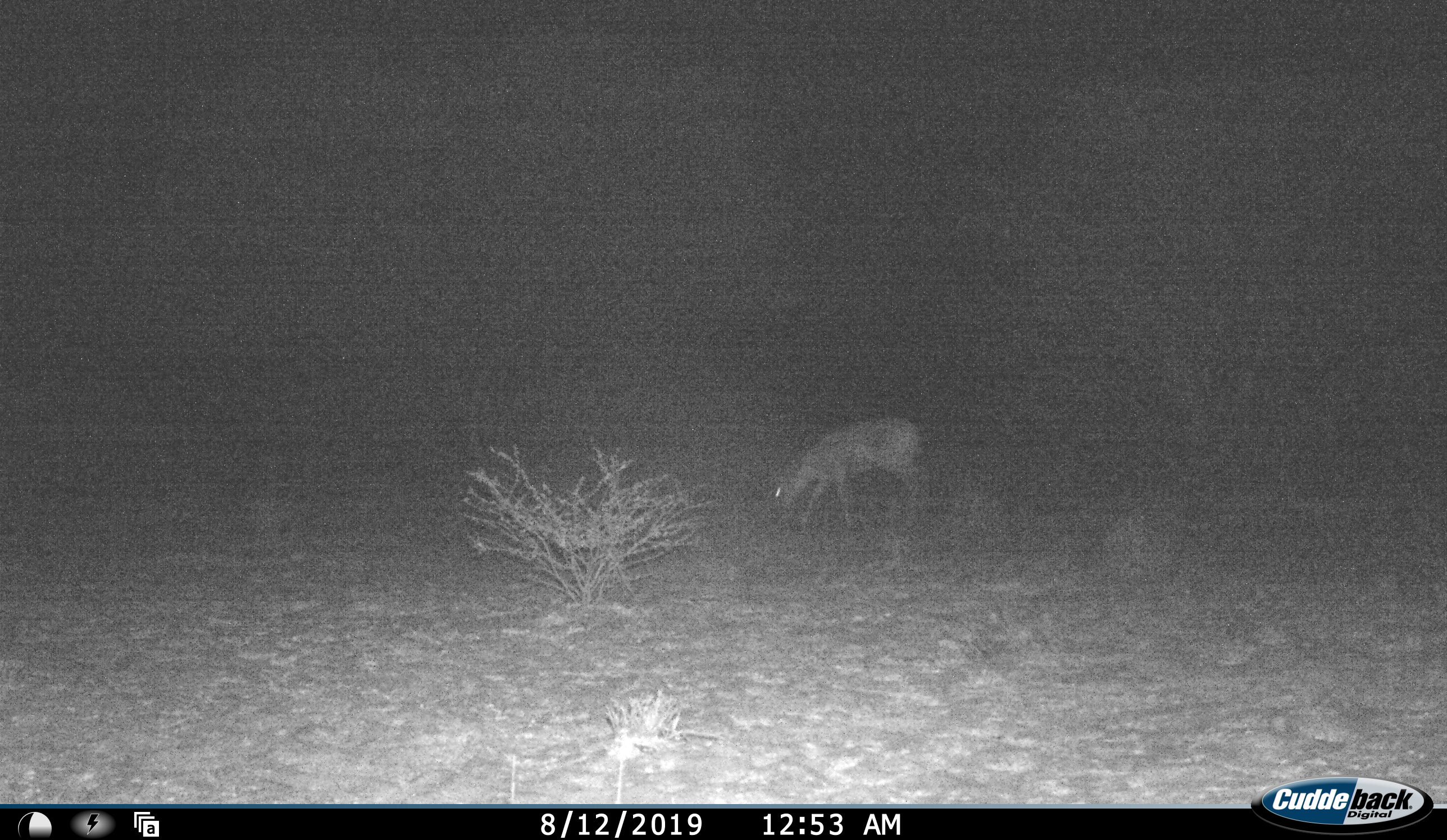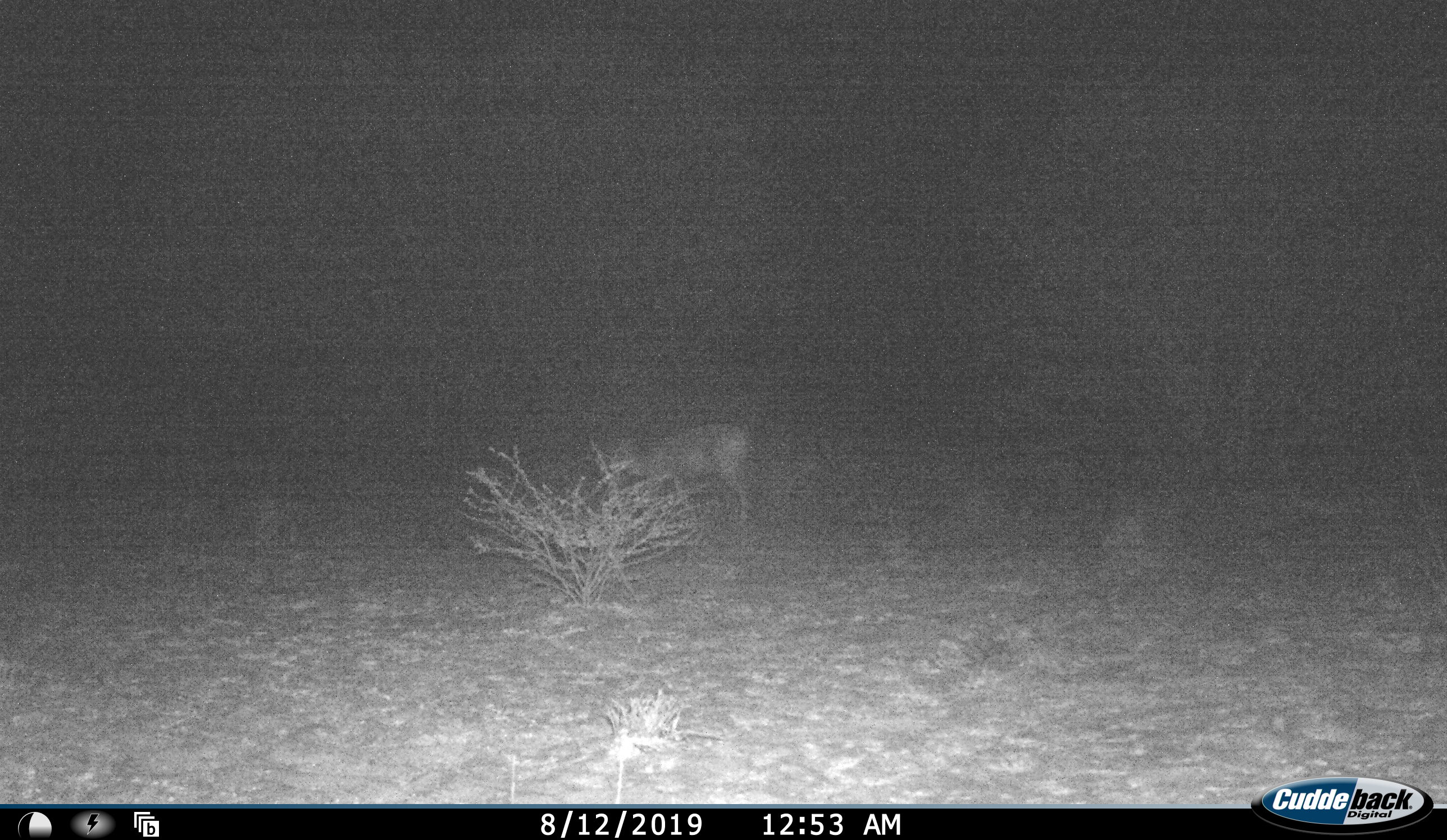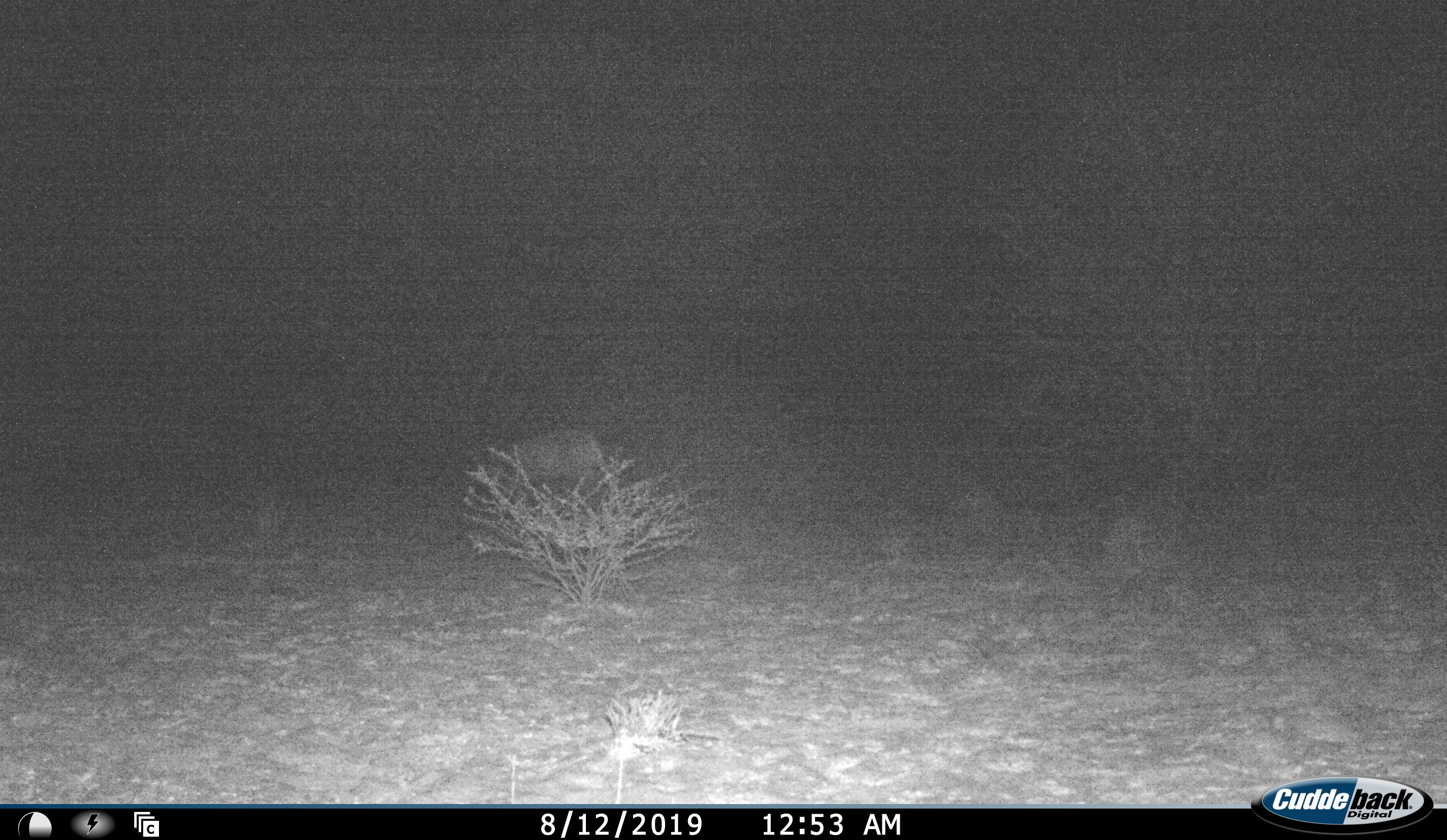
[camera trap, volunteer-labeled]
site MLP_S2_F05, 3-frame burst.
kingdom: Animalia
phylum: Chordata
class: Mammalia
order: Artiodactyla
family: Bovidae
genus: Raphicerus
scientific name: Raphicerus campestris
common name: steenbok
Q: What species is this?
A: Steenbok (Raphicerus campestris).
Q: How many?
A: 1.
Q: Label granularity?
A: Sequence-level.